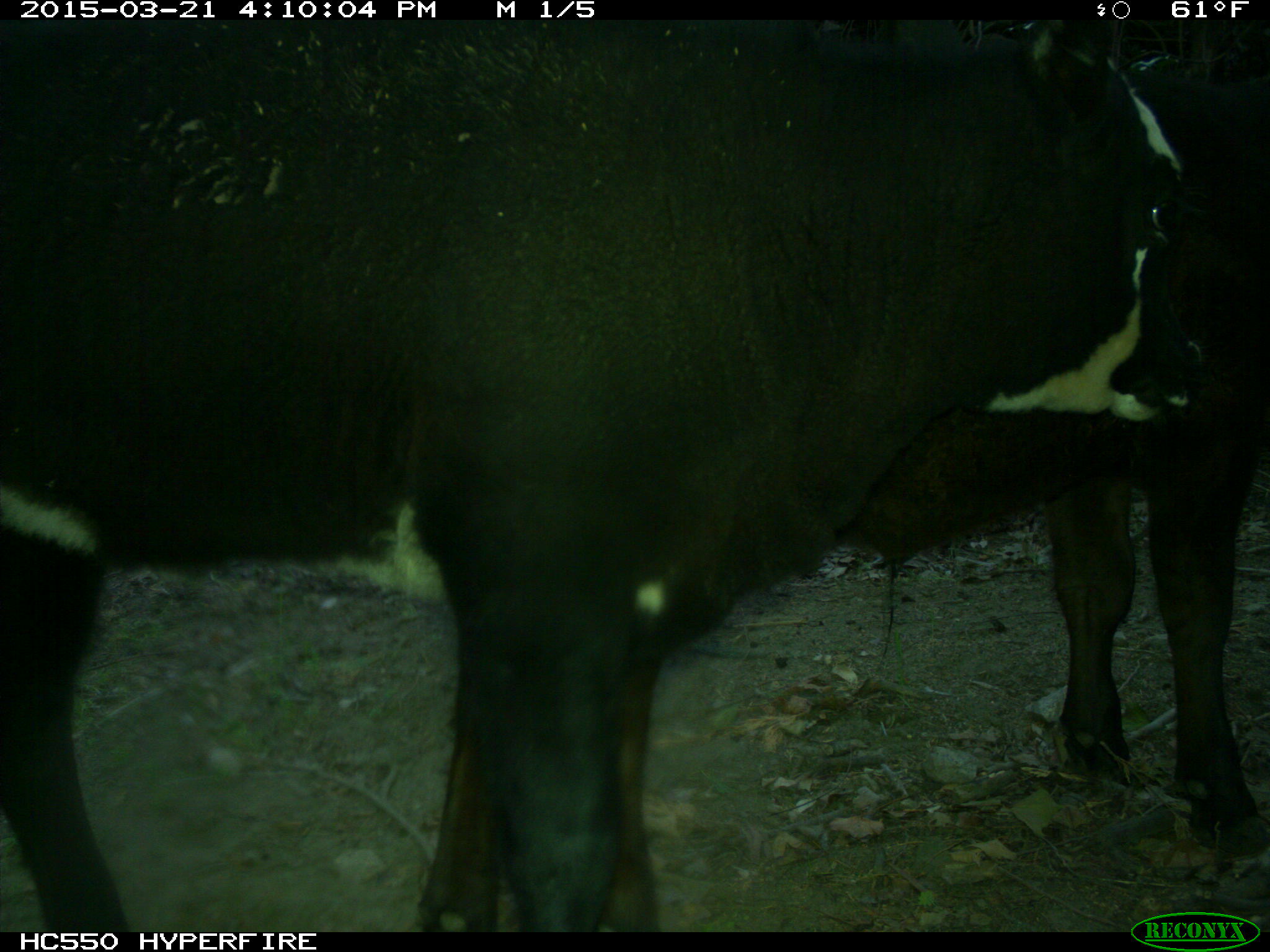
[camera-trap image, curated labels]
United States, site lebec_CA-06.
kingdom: Animalia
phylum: Chordata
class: Mammalia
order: Artiodactyla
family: Bovidae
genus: Bos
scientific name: Bos taurus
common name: domestic cow